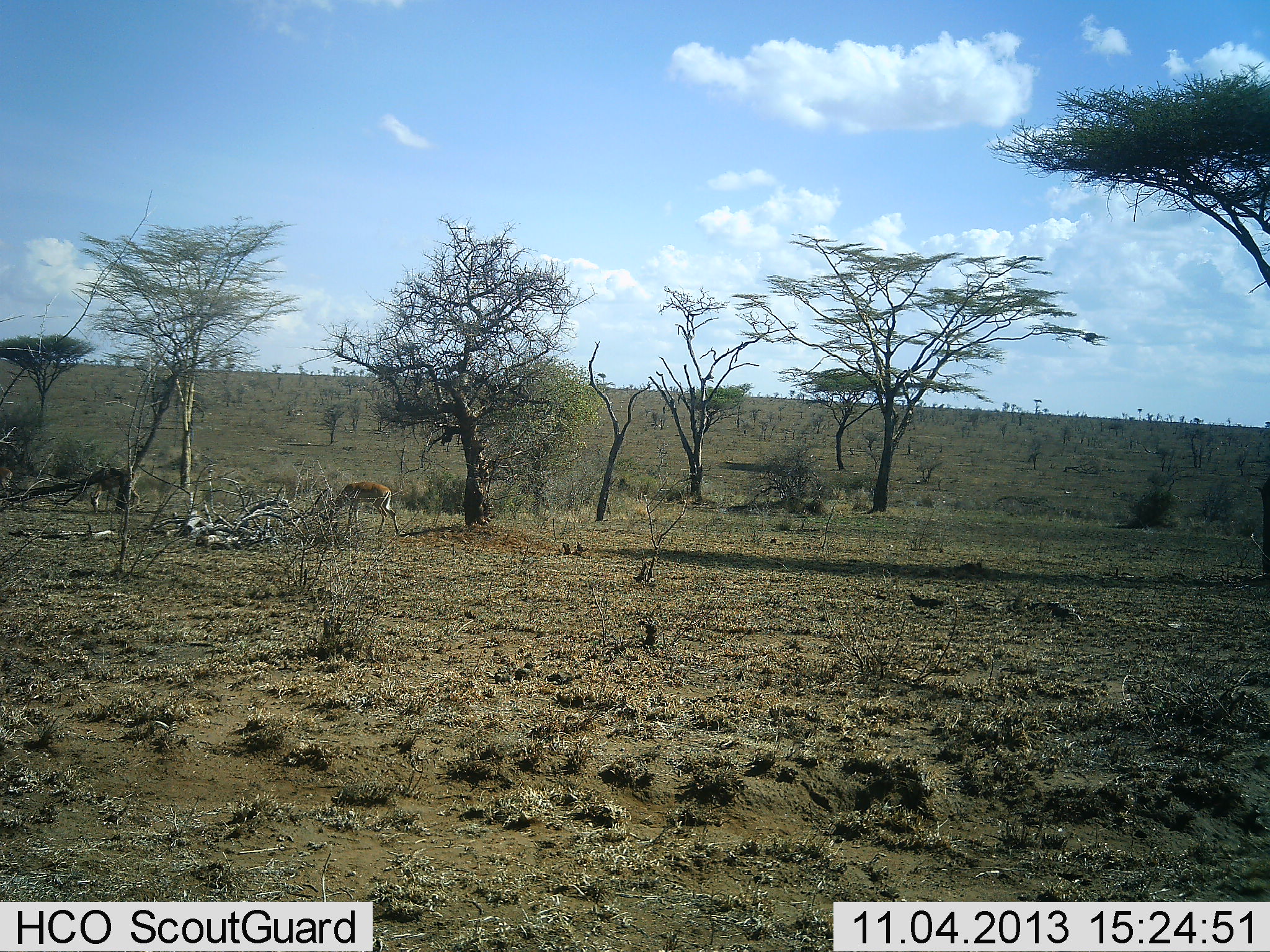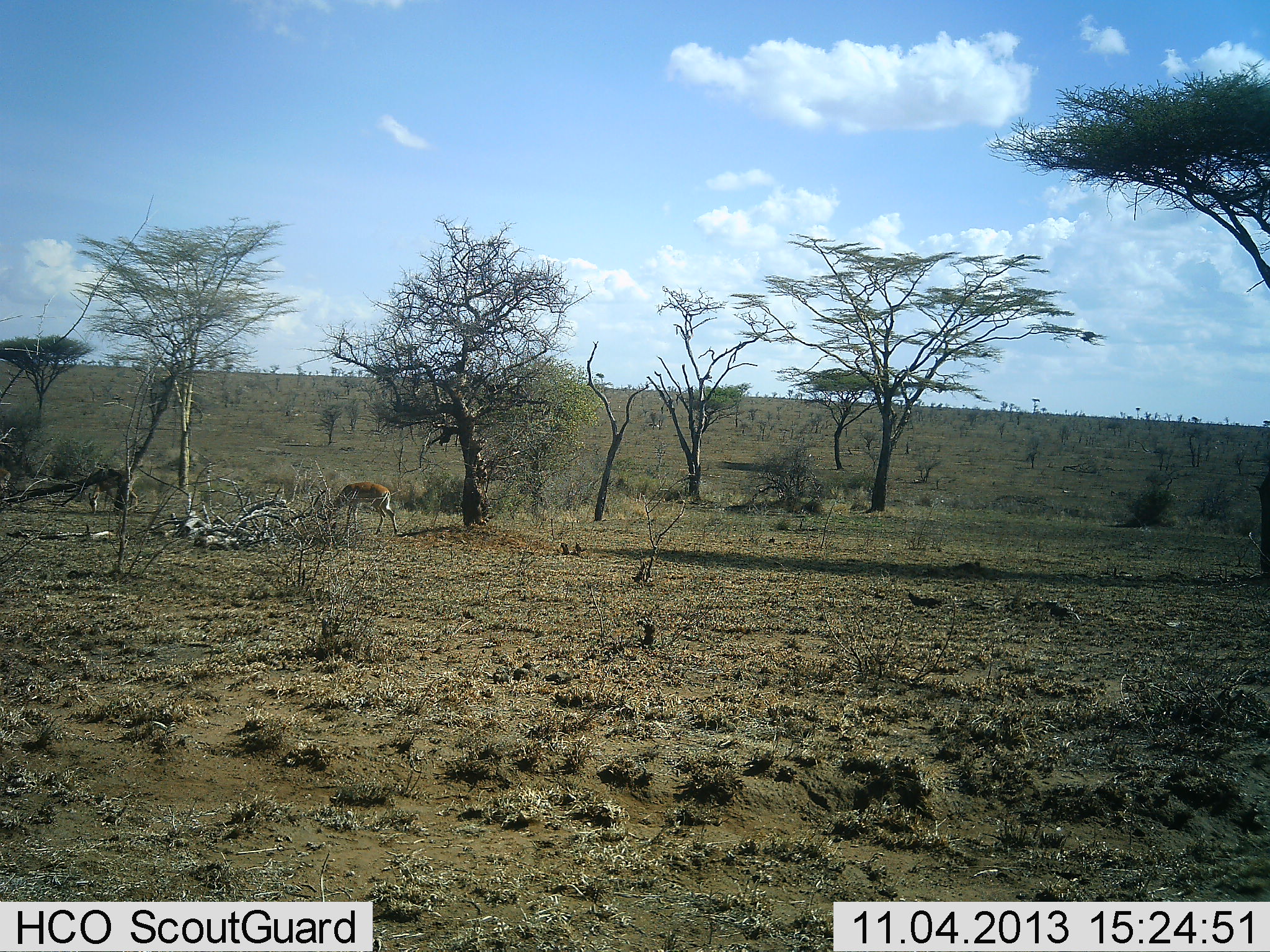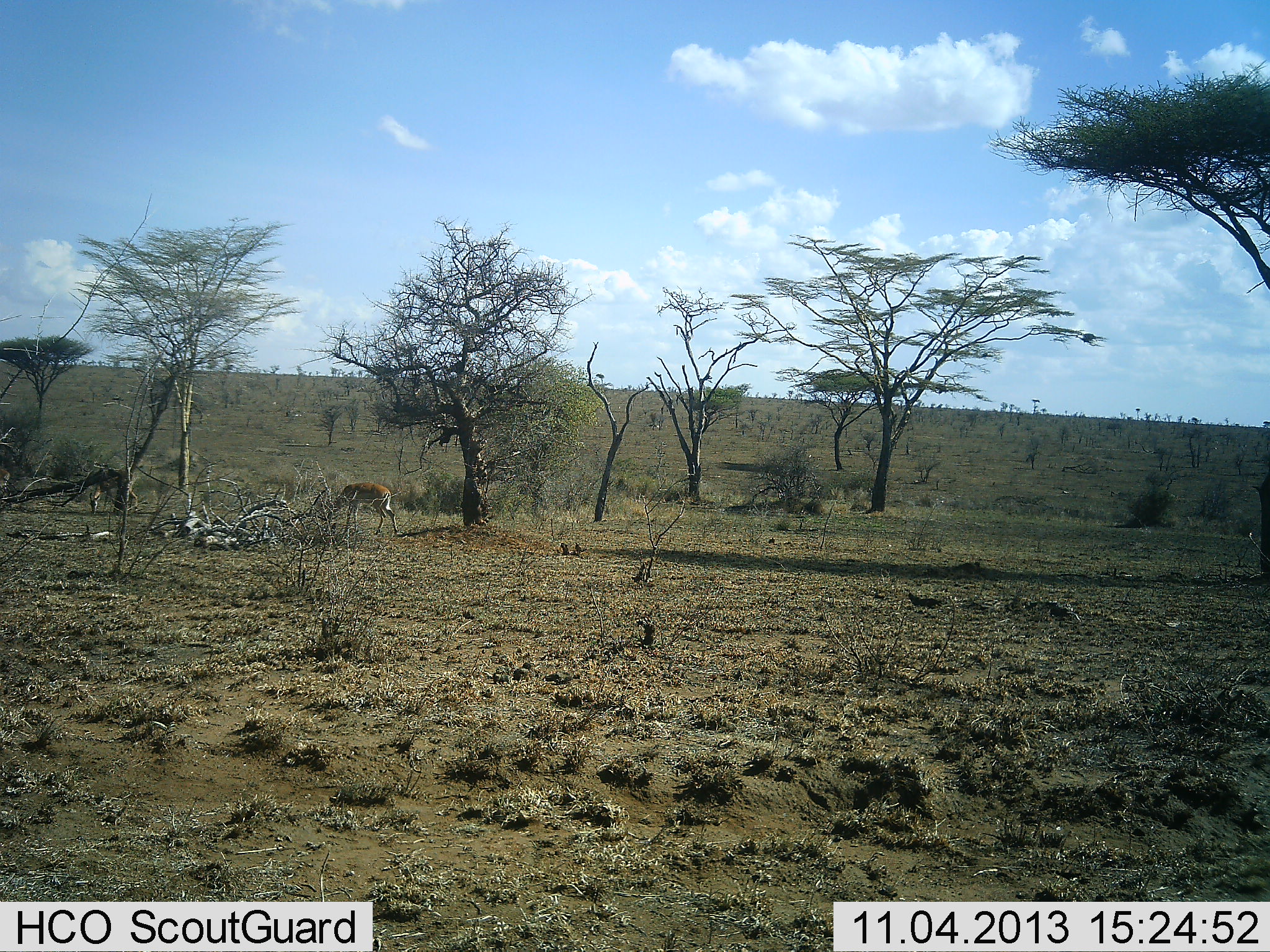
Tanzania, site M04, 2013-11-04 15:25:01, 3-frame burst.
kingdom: Animalia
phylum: Chordata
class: Mammalia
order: Artiodactyla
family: Bovidae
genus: Aepyceros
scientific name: Aepyceros melampus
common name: impala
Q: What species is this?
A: Impala (Aepyceros melampus).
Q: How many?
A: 1.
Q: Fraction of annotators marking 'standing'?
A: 0%.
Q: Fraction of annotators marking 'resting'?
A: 0%.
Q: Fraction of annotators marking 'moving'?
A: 0%.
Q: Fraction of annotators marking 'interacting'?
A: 0%.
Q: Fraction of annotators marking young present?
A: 0%.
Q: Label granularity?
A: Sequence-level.